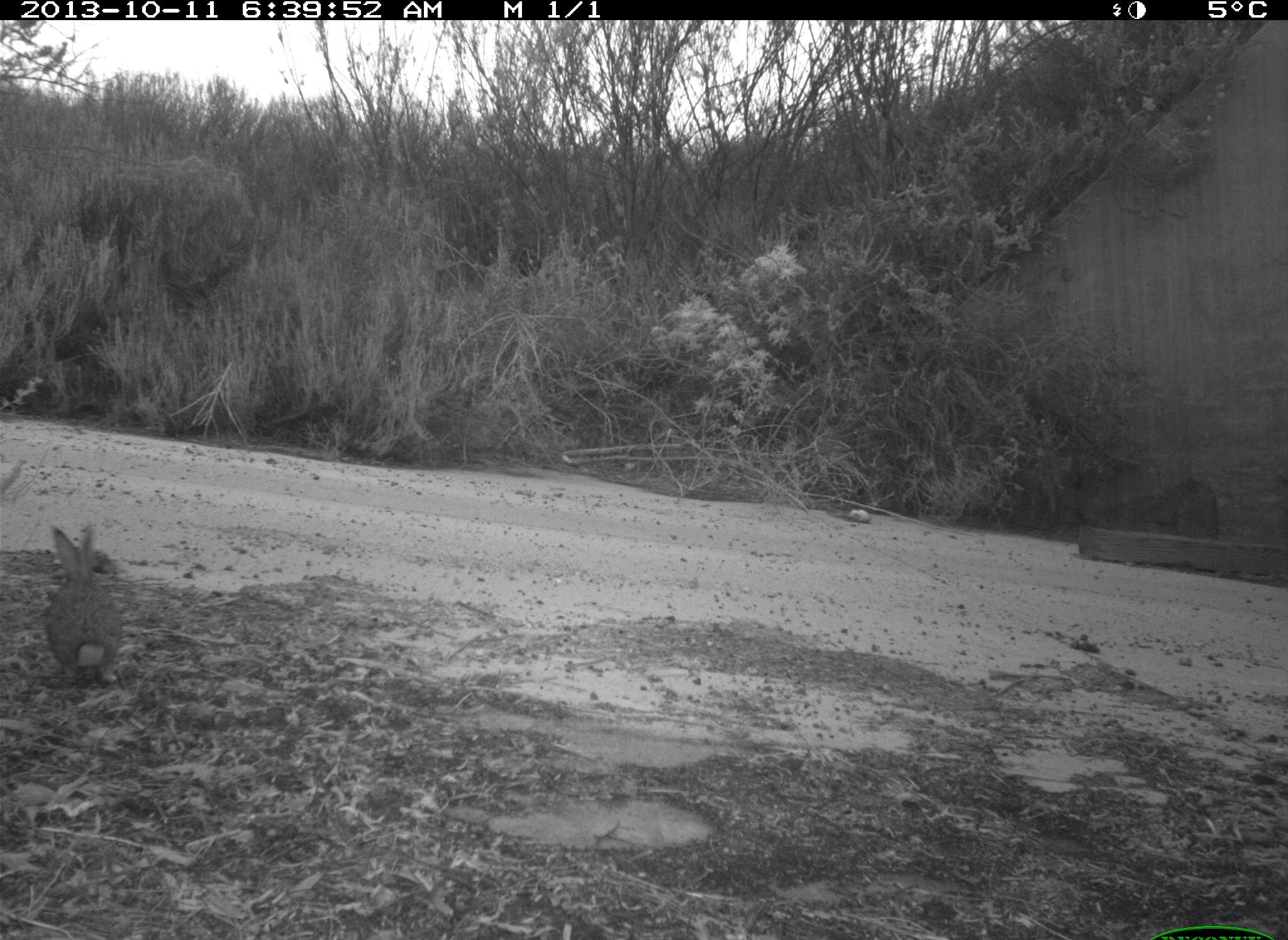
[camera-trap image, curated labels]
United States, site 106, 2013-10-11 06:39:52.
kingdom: Animalia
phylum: Chordata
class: Mammalia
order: Lagomorpha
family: Leporidae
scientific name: Leporidae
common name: rabbits and hares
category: rabbit